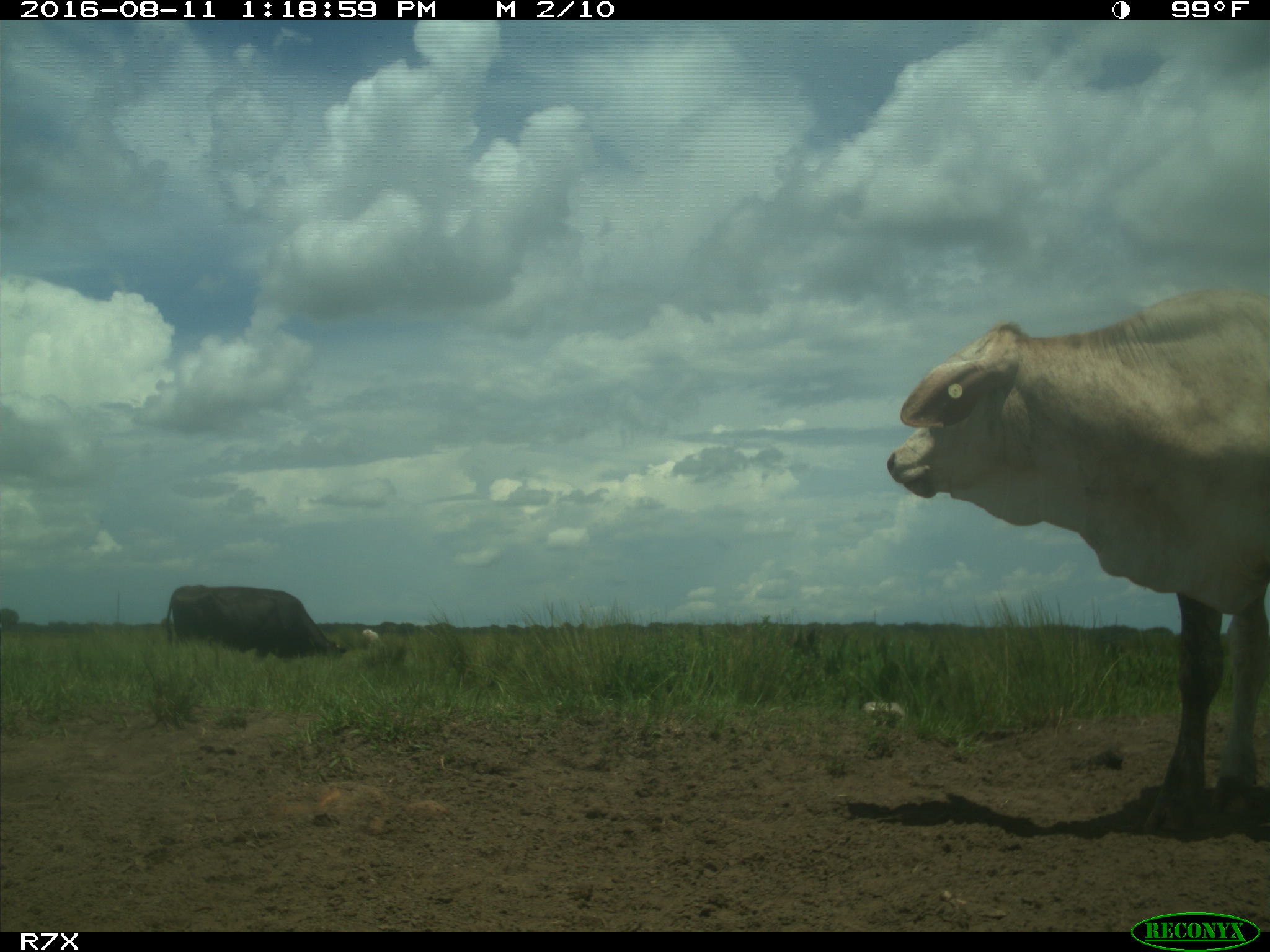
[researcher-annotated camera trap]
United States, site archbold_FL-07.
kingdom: Animalia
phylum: Chordata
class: Mammalia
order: Artiodactyla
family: Bovidae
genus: Bos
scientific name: Bos taurus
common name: domestic cow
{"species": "Bos taurus (domestic cow)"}